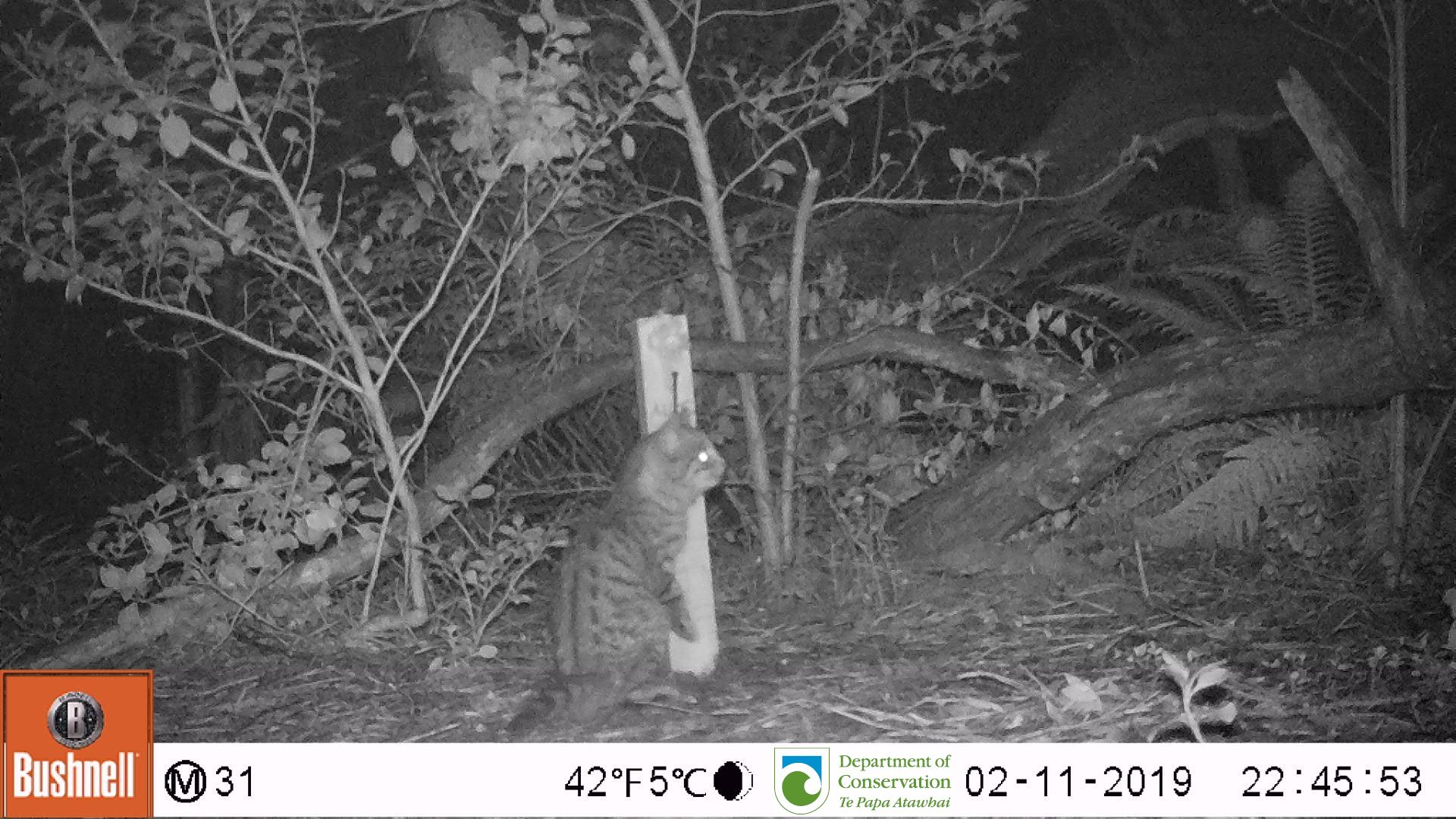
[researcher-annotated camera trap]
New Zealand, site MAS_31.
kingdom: Animalia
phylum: Chordata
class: Mammalia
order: Carnivora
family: Felidae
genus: Felis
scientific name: Felis catus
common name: domestic cat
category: cat